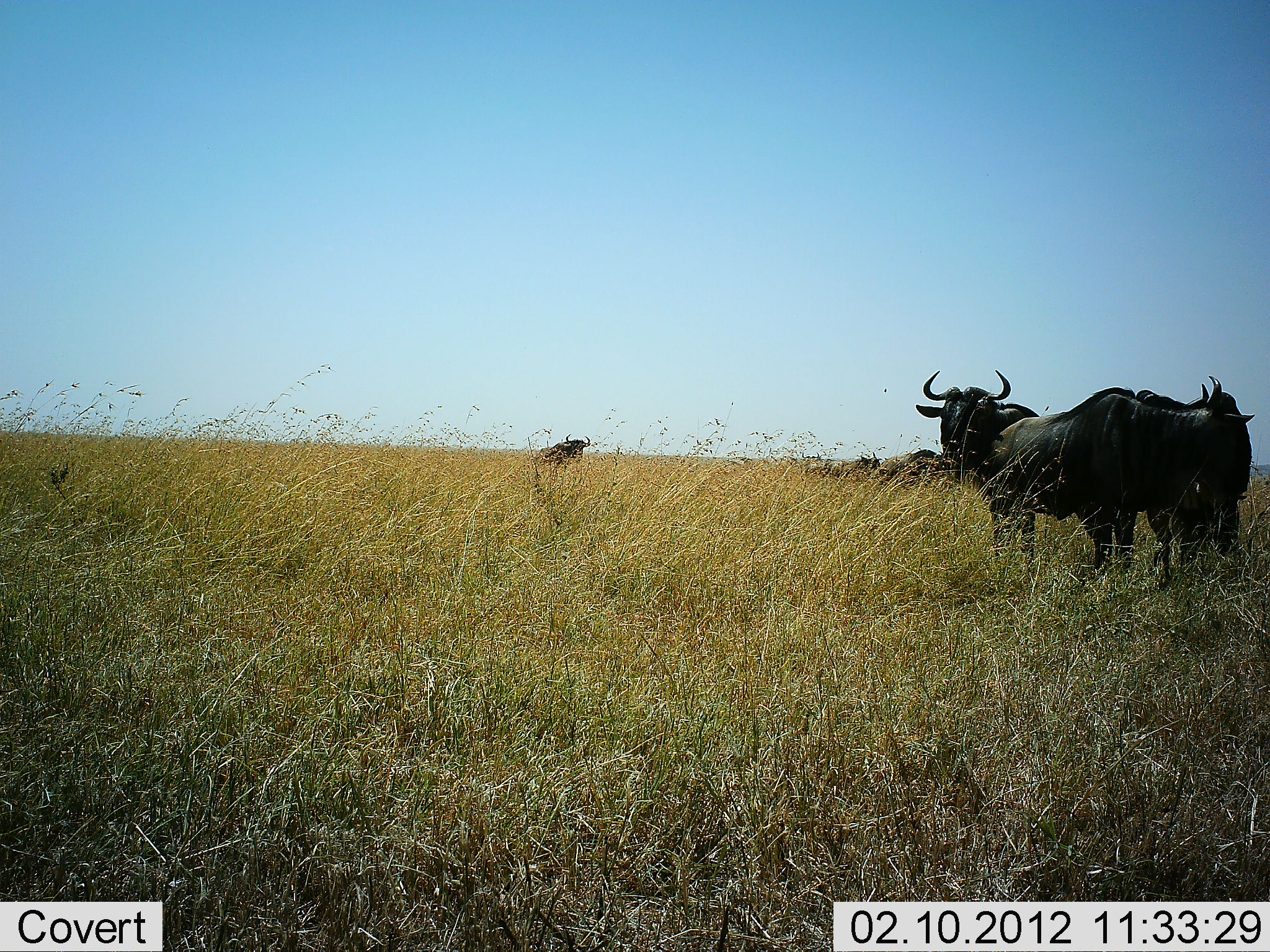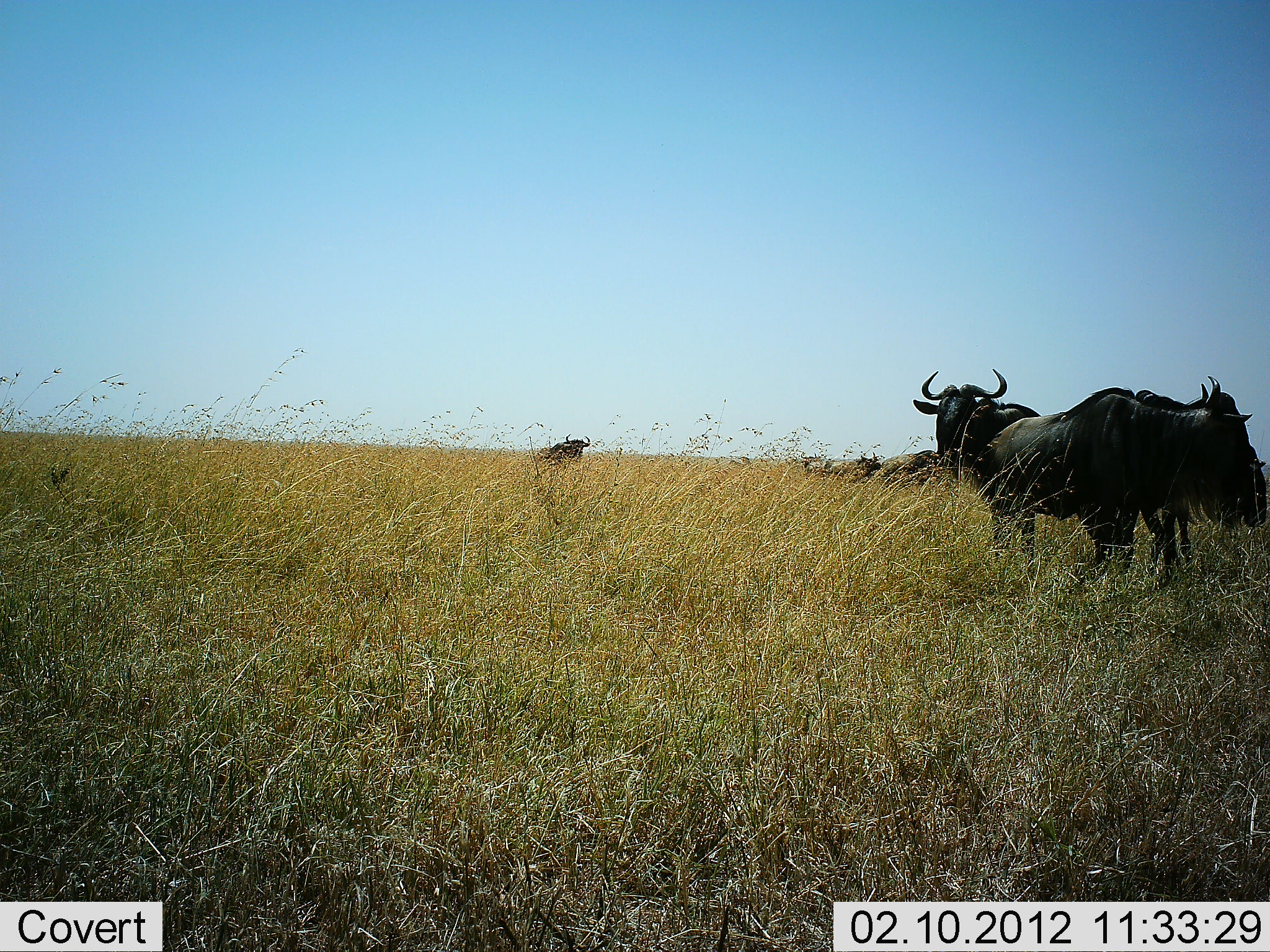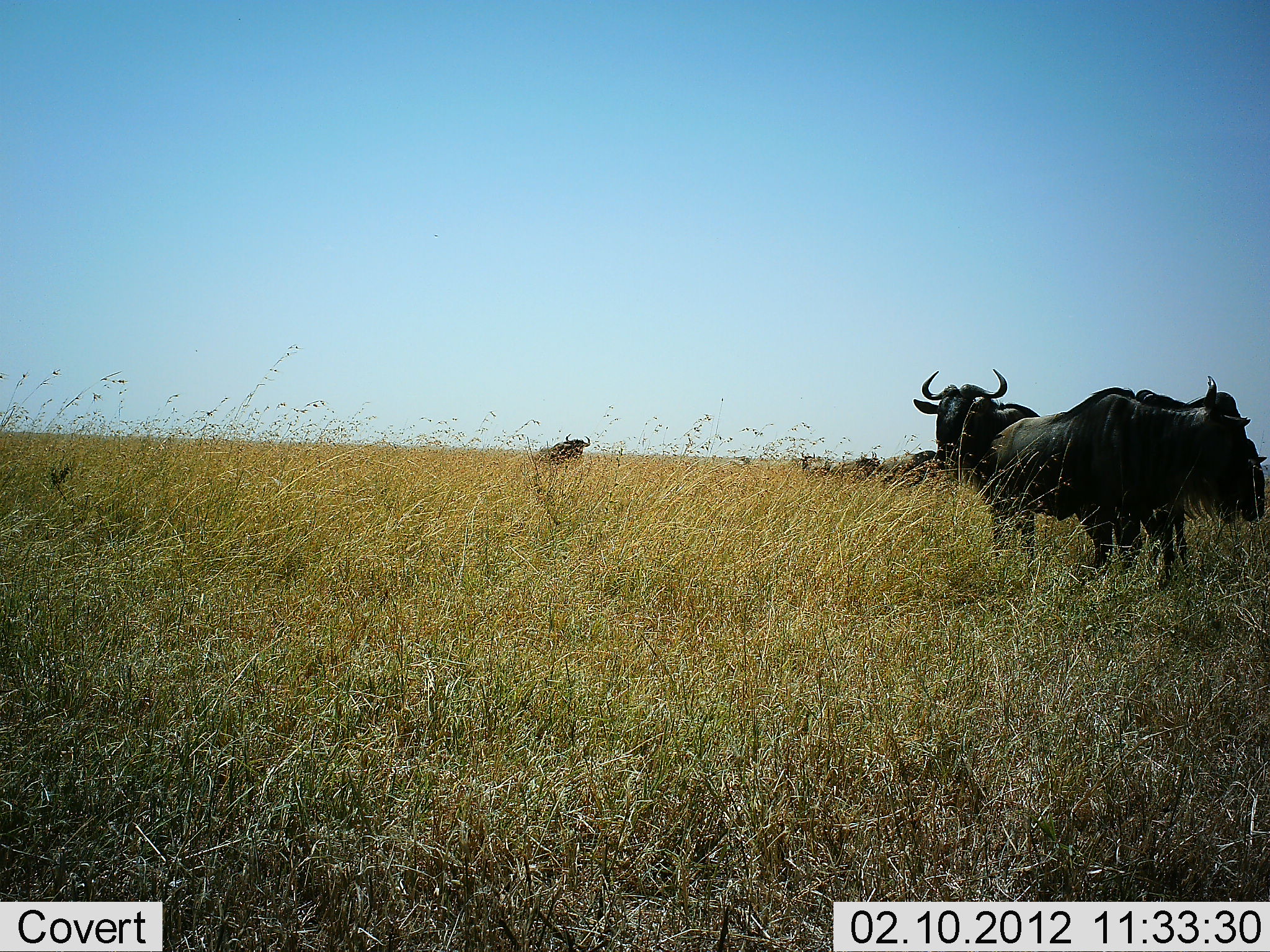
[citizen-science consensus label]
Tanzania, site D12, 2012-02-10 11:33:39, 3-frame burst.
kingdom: Animalia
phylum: Chordata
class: Mammalia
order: Artiodactyla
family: Bovidae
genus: Connochaetes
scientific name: Connochaetes taurinus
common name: blue wildebeest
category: wildebeest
Wildebeest (blue wildebeest) (Connochaetes taurinus), count 6. Behavior (volunteer vote fractions): standing 92%, resting 27%, moving 8%, interacting 4%. Young present (vote fraction): 0%. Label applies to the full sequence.